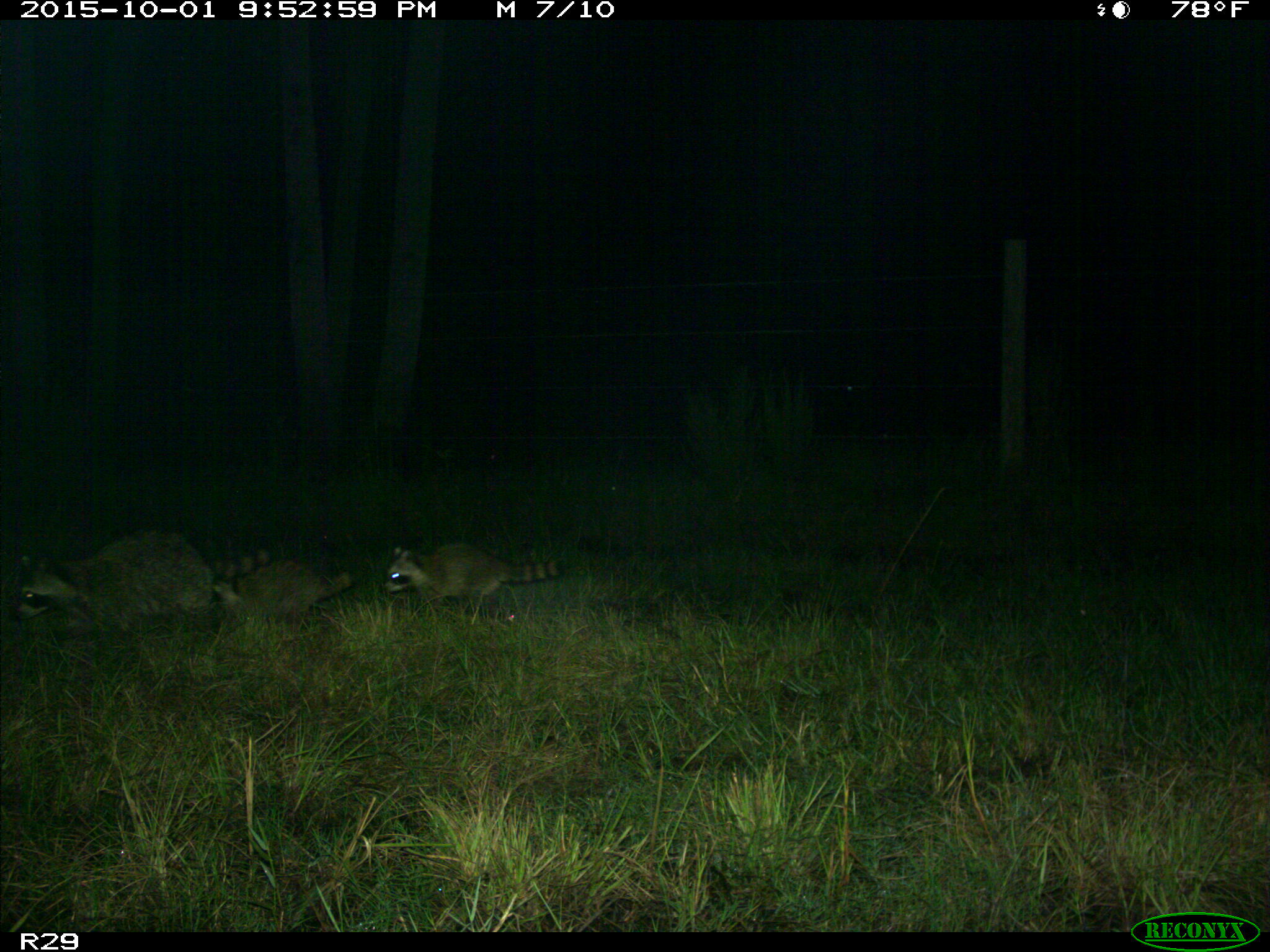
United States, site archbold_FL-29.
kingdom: Animalia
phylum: Chordata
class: Mammalia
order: Carnivora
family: Procyonidae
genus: Procyon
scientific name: Procyon lotor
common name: common raccoon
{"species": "Procyon lotor (common raccoon)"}